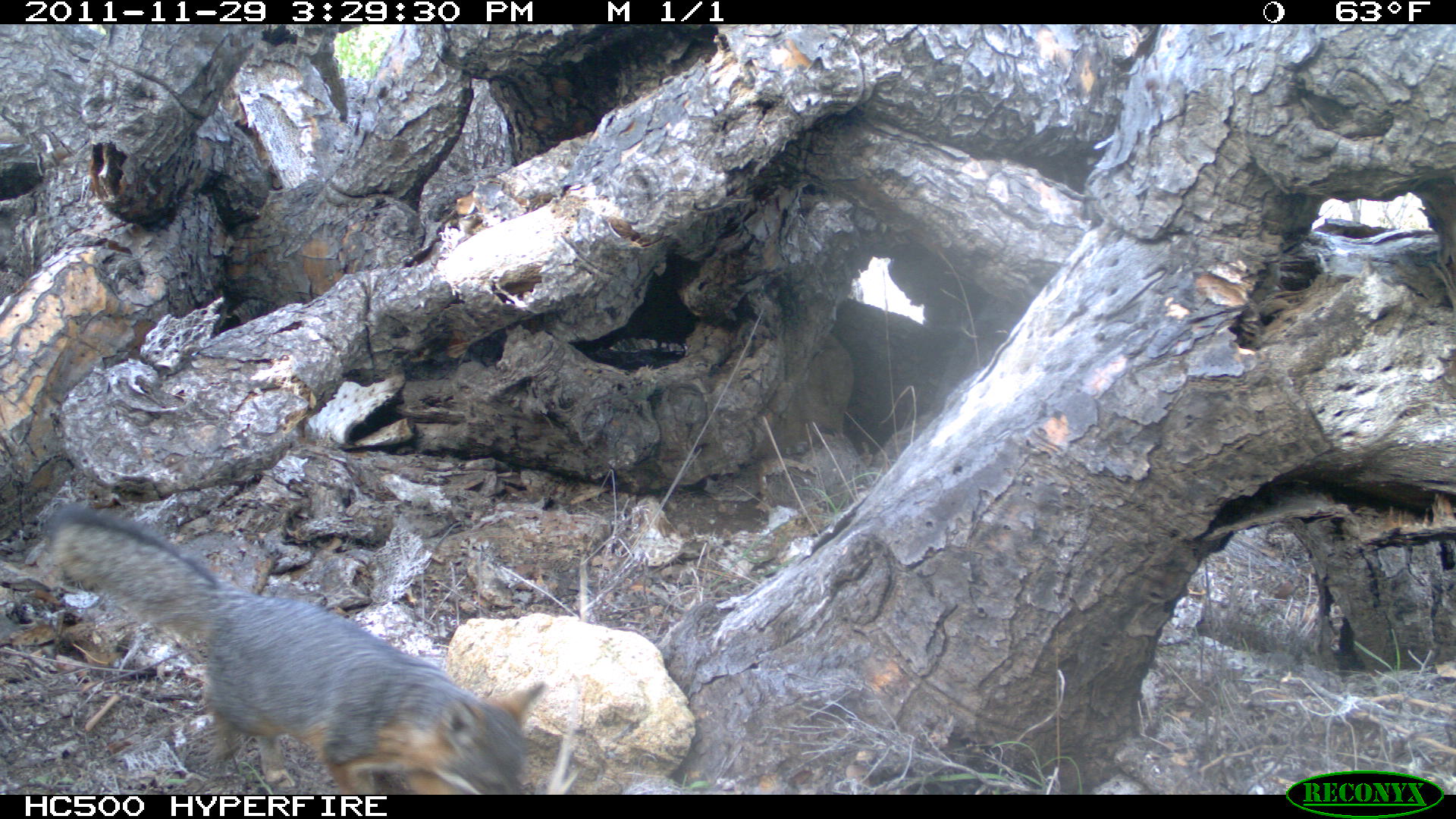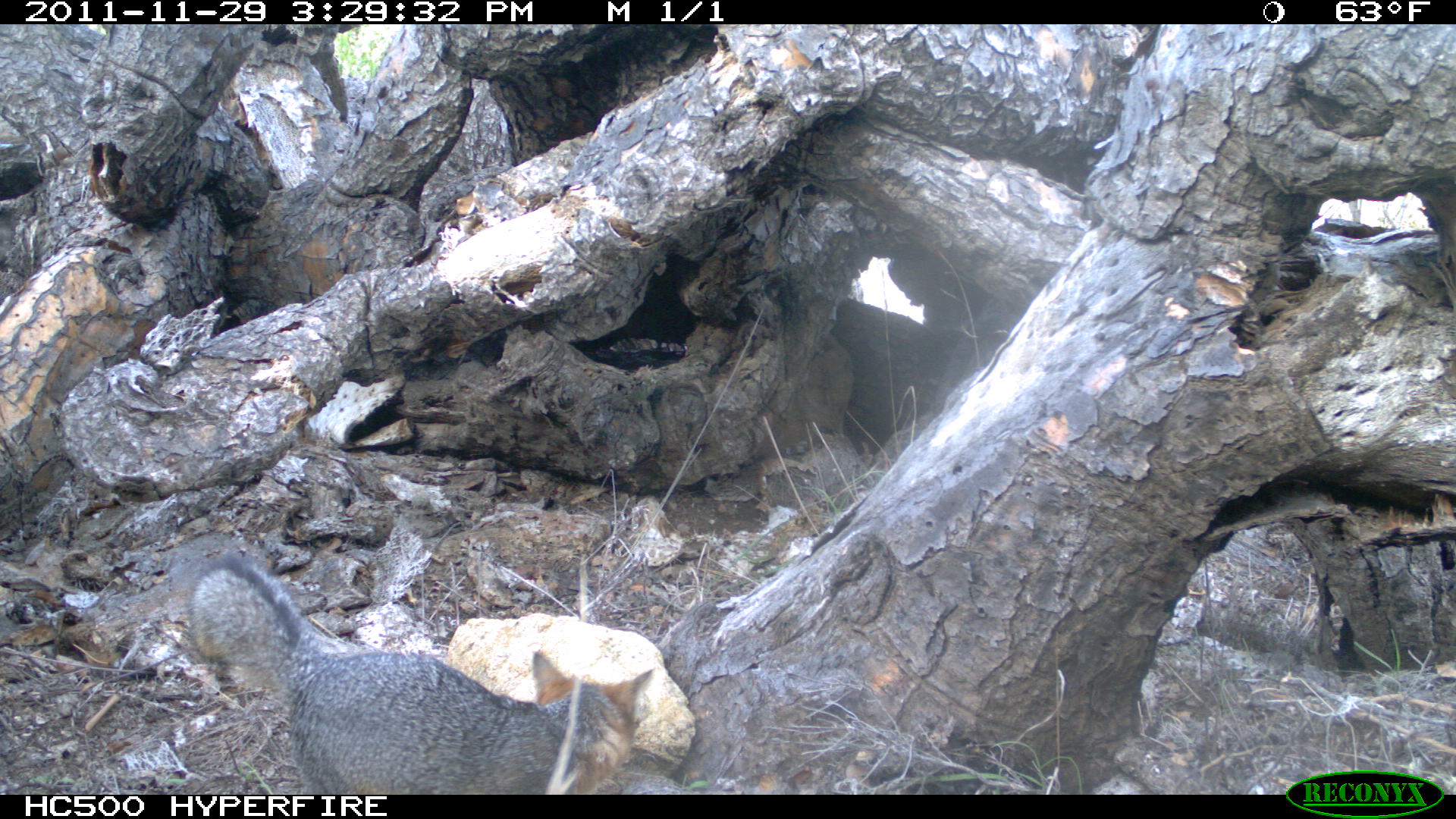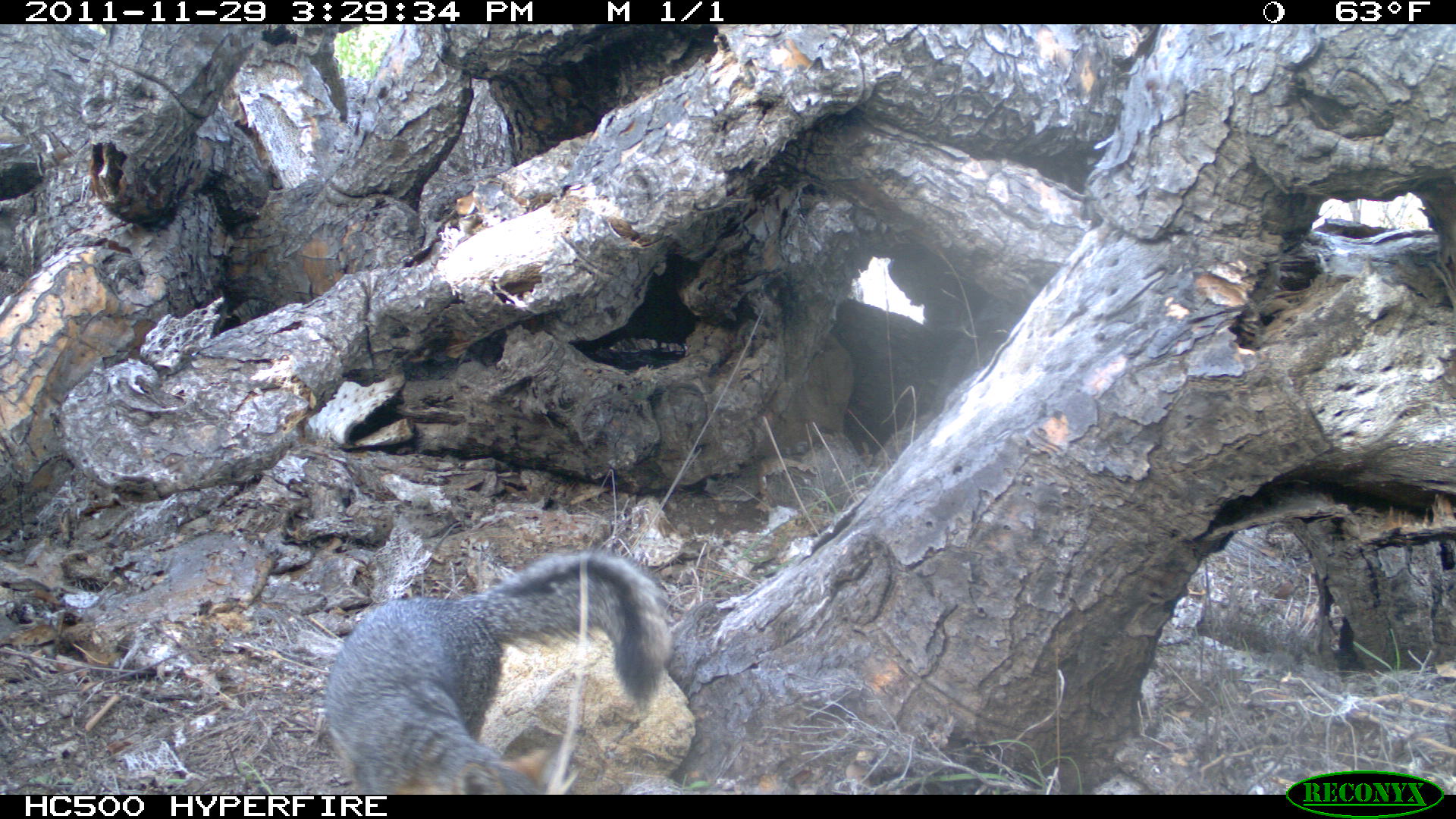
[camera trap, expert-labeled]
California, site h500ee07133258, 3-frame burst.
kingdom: Animalia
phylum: Chordata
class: Mammalia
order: Carnivora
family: Canidae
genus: Urocyon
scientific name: Urocyon littoralis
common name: island fox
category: fox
Fox (island fox) (Urocyon littoralis).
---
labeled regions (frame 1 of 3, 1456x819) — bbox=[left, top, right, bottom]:
fox: bbox=[48, 504, 544, 795]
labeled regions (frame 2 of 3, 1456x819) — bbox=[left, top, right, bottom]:
fox: bbox=[180, 548, 656, 795]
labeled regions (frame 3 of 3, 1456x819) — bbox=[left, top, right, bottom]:
fox: bbox=[325, 548, 670, 793]